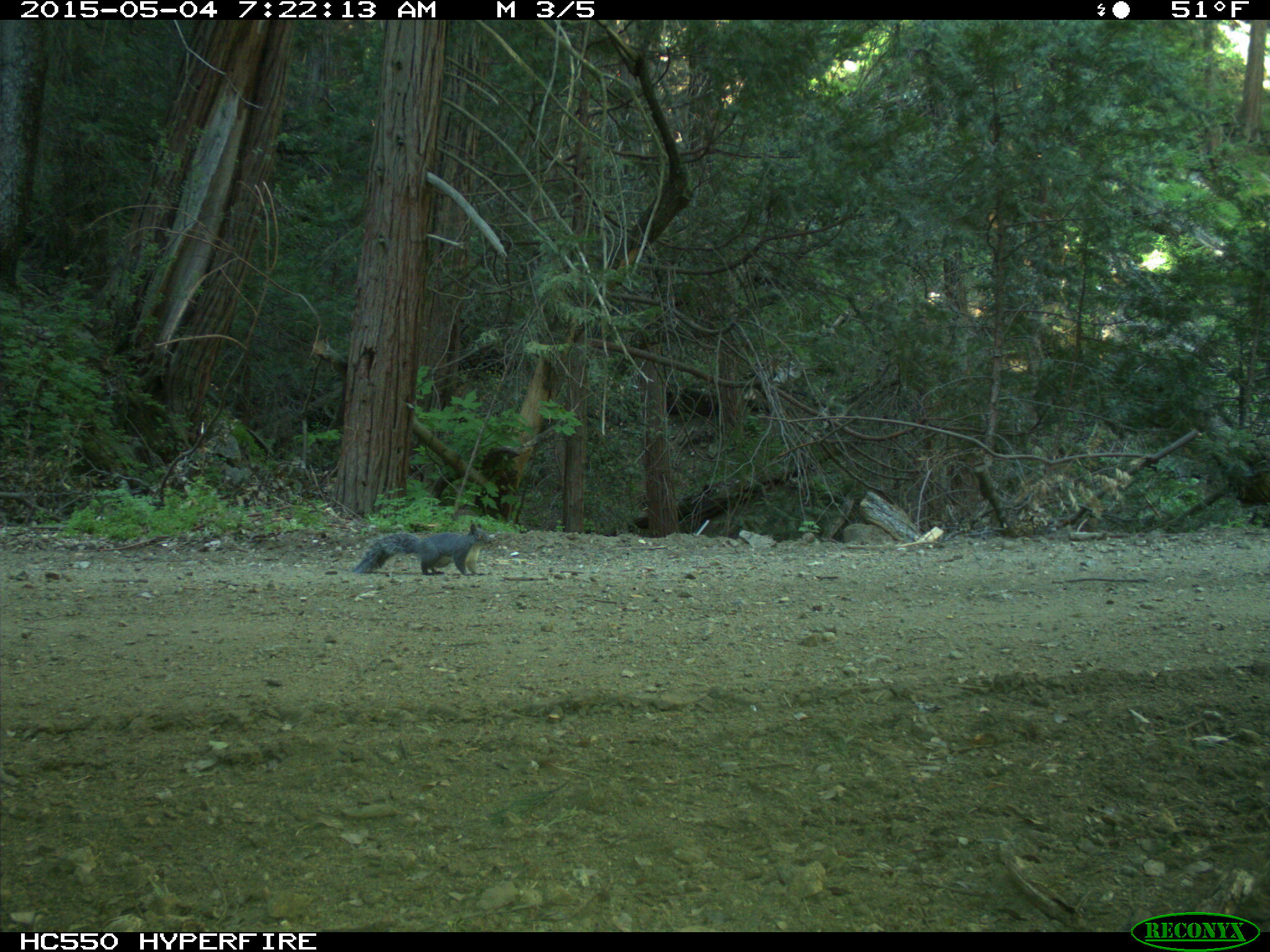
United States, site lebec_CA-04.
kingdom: Animalia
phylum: Chordata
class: Mammalia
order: Rodentia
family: Sciuridae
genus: Sciurus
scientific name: Sciurus carolinensis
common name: eastern gray squirrel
Sciurus carolinensis (eastern gray squirrel).